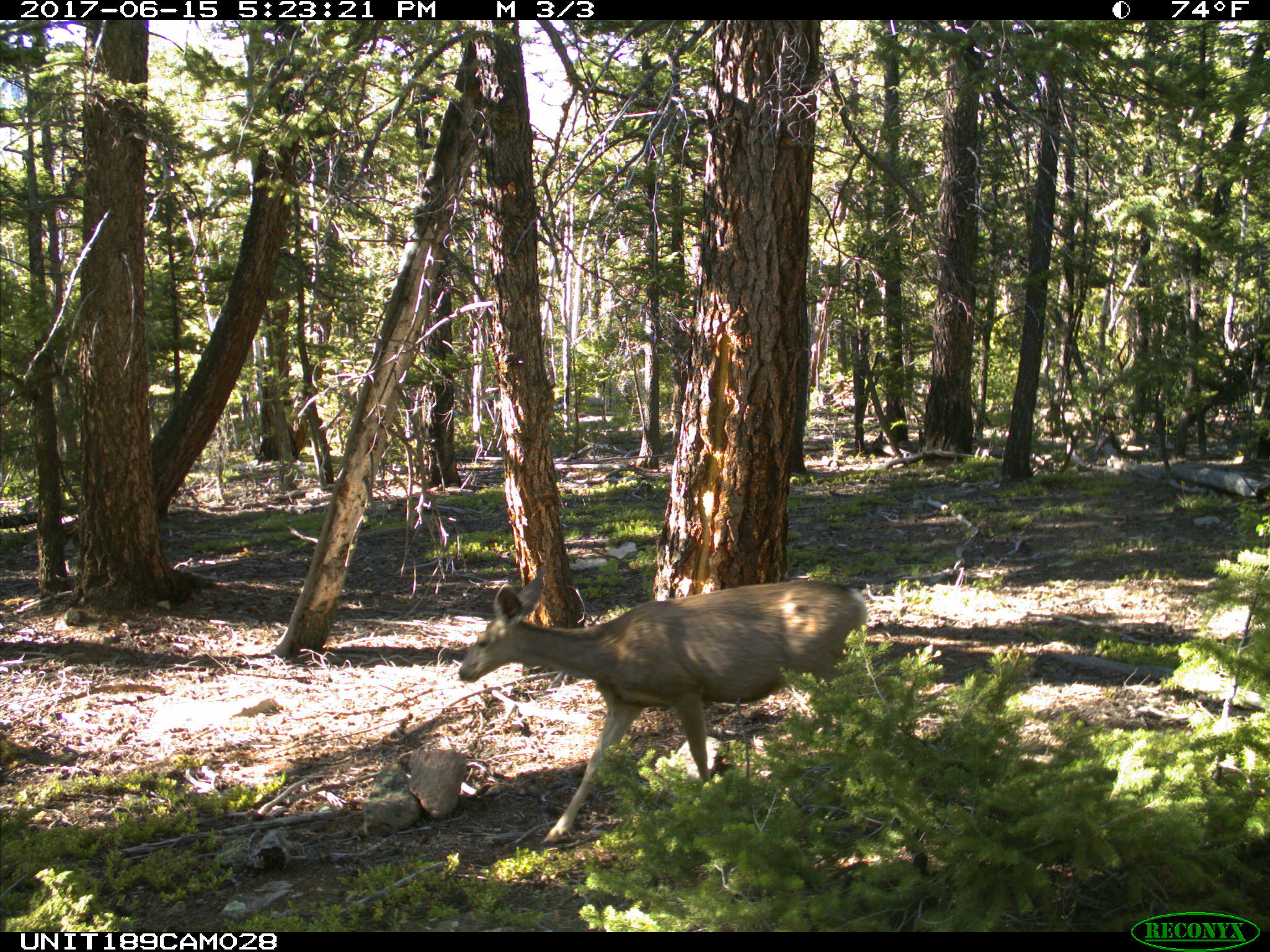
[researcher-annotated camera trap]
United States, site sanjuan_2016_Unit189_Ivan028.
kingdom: Animalia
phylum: Chordata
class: Mammalia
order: Artiodactyla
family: Cervidae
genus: Odocoileus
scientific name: Odocoileus hemionus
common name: mule deer